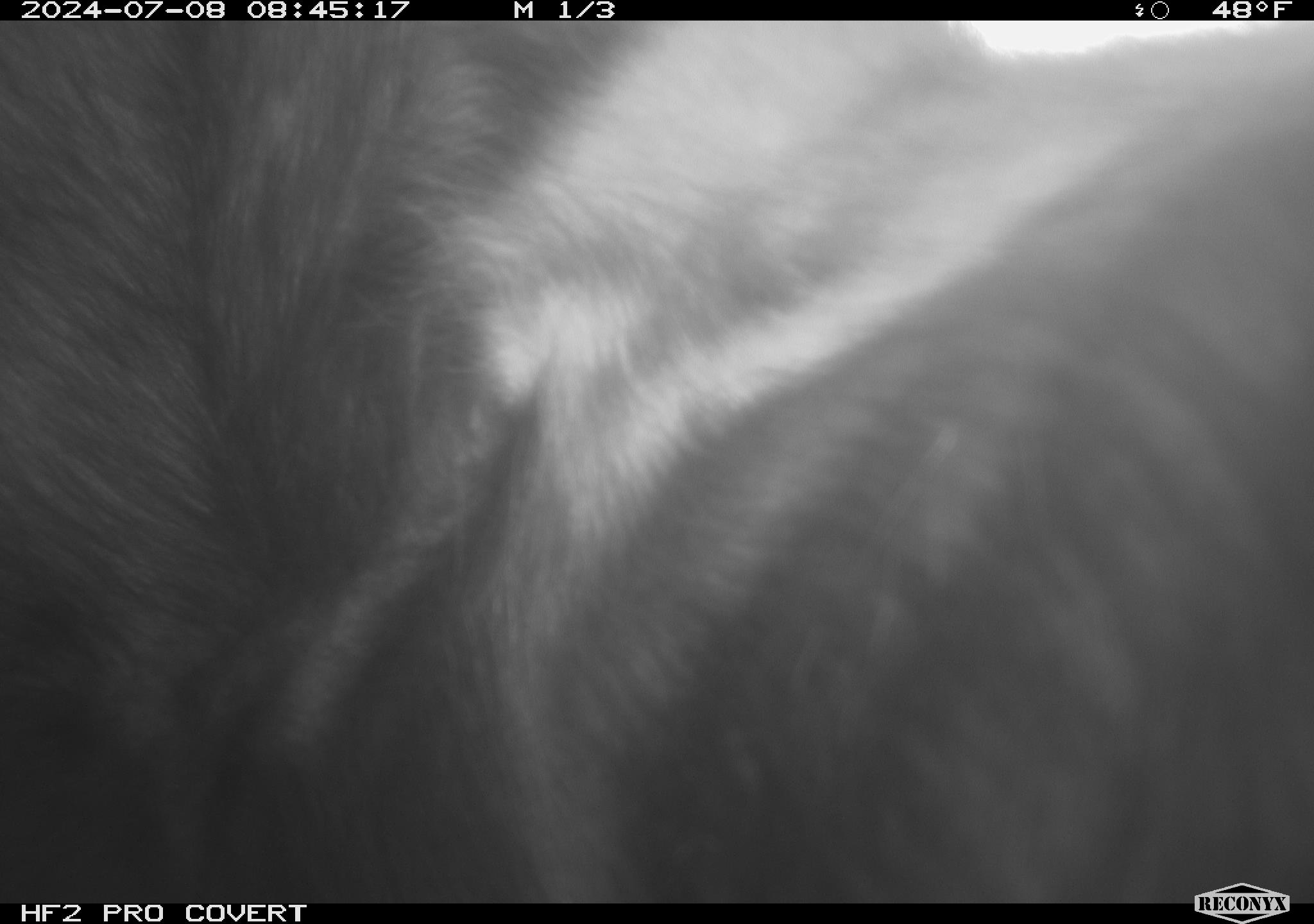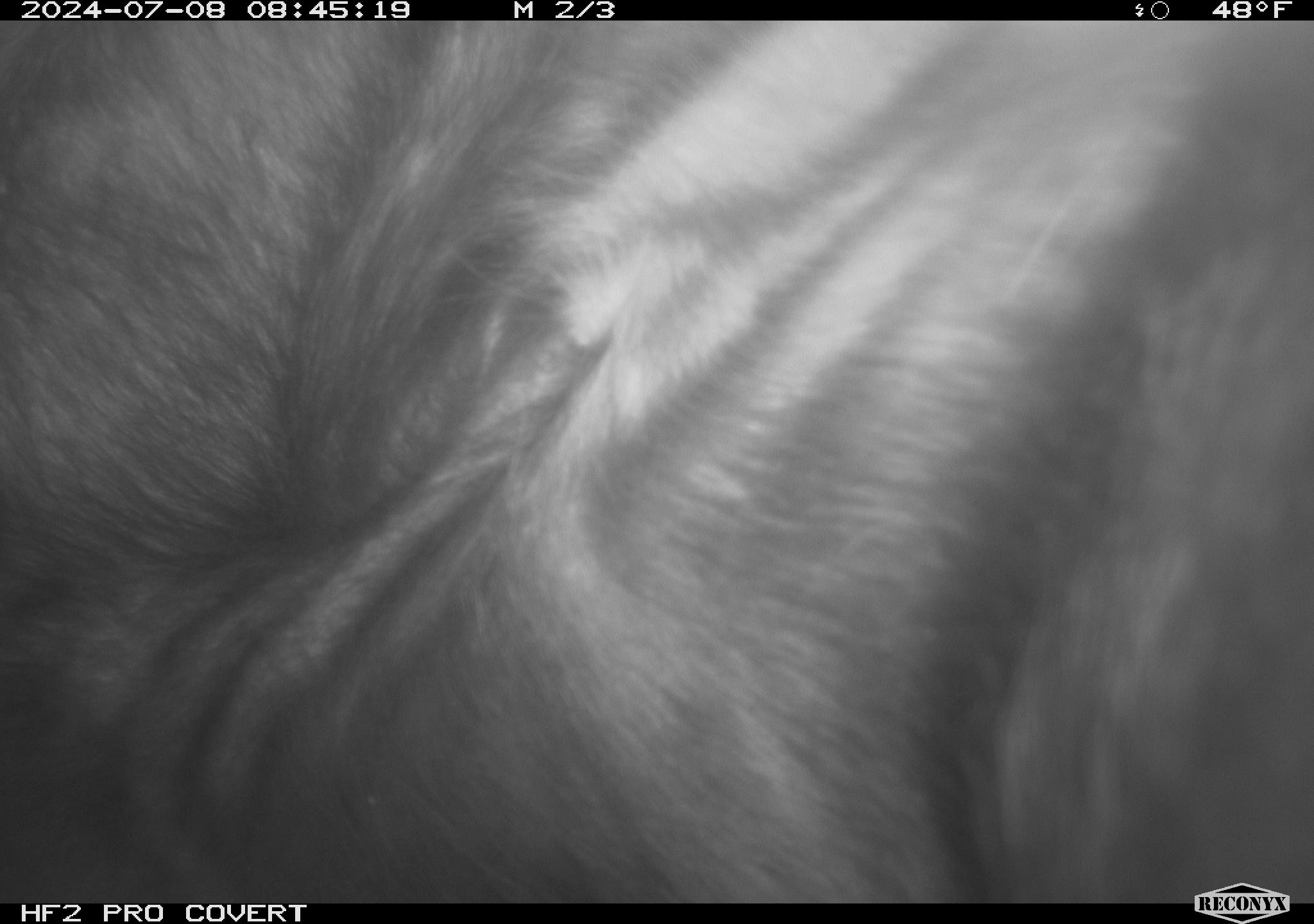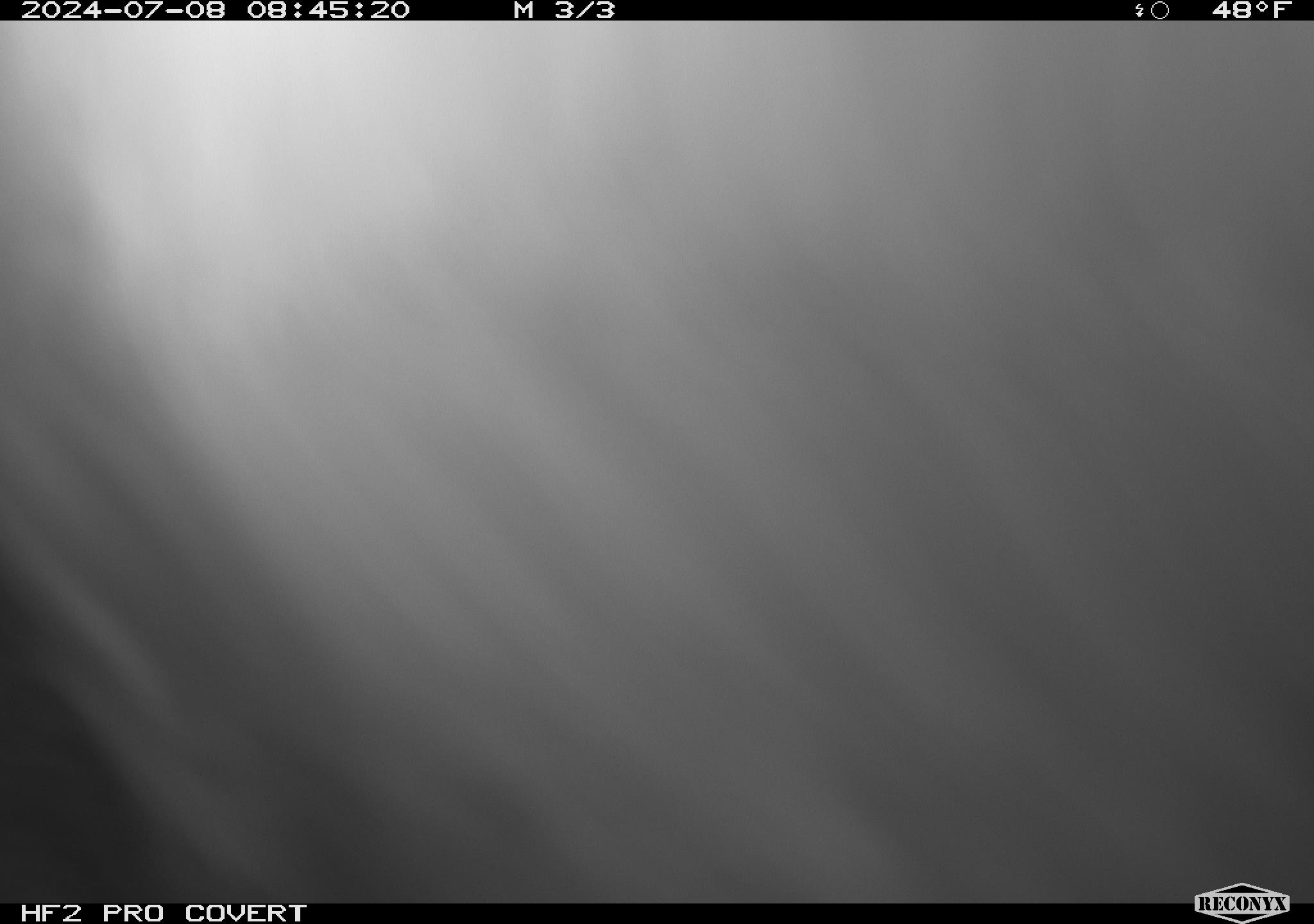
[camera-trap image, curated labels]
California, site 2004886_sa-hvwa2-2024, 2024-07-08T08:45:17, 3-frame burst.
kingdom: Animalia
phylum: Chordata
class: Mammalia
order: Artiodactyla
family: Bovidae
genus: Bos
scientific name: Bos taurus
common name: domestic cattle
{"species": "domestic cattle (Bos taurus)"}